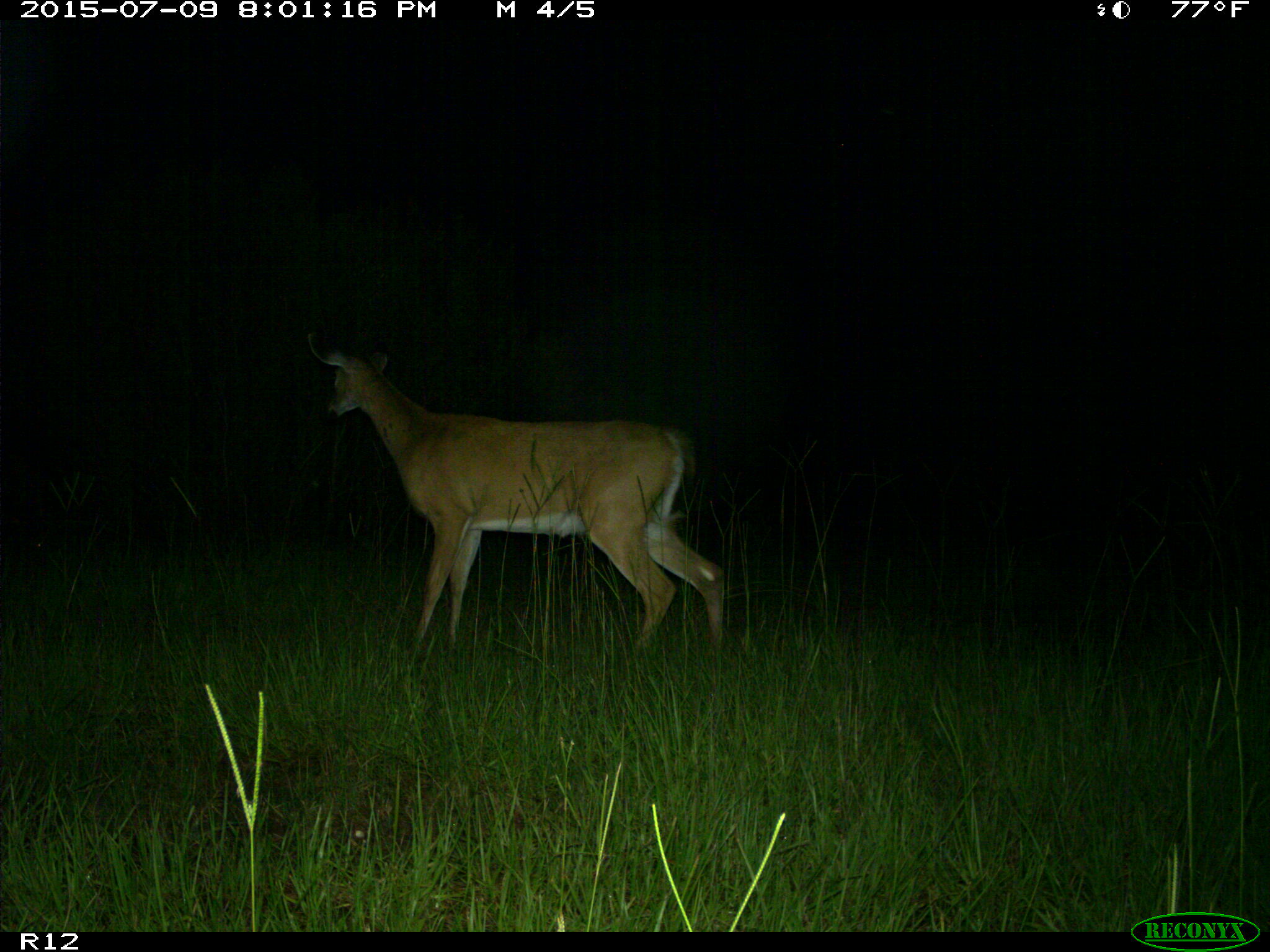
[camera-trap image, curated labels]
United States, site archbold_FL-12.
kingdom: Animalia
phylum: Chordata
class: Mammalia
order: Artiodactyla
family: Cervidae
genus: Odocoileus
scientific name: Odocoileus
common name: deer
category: unidentified deer